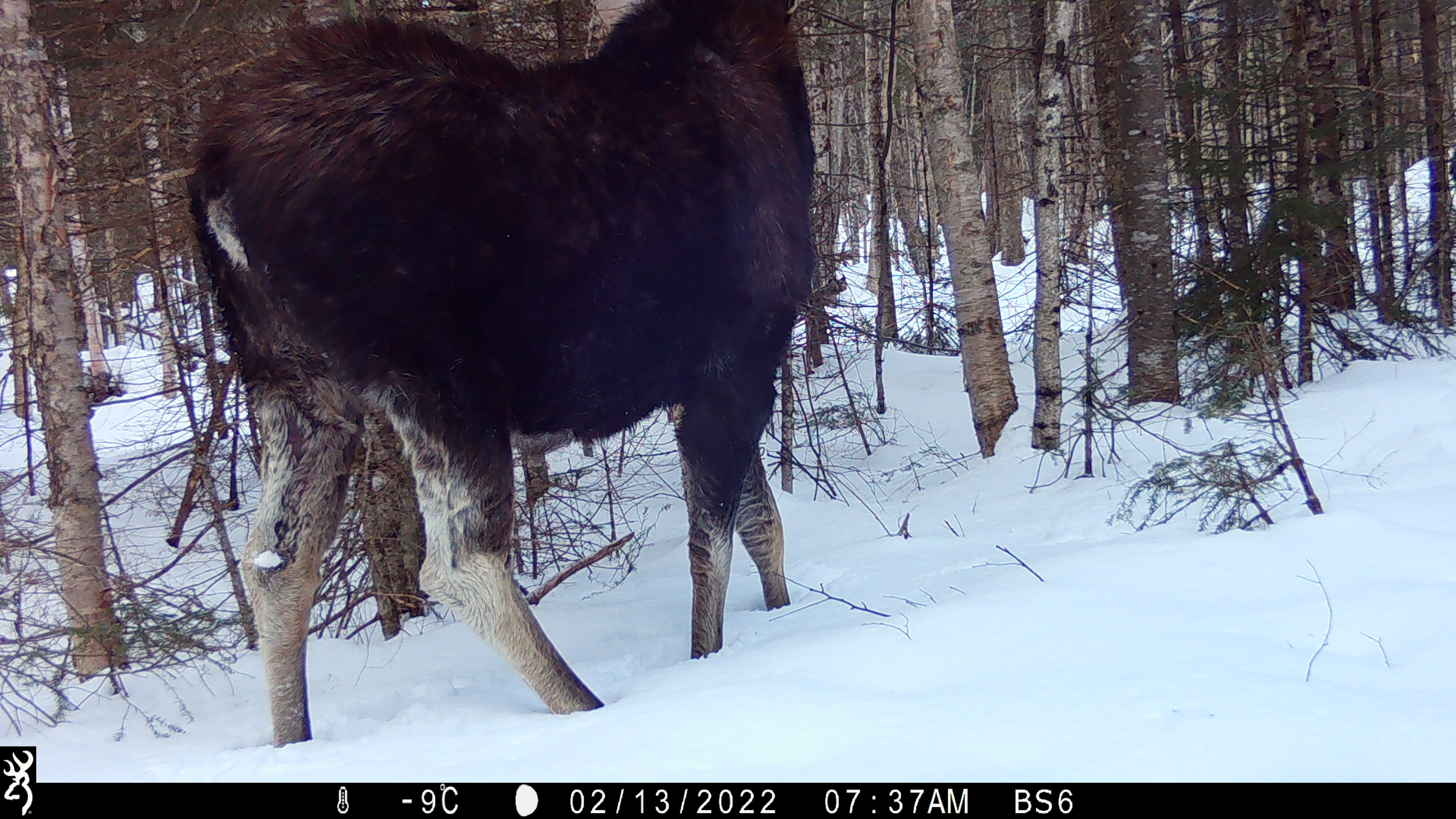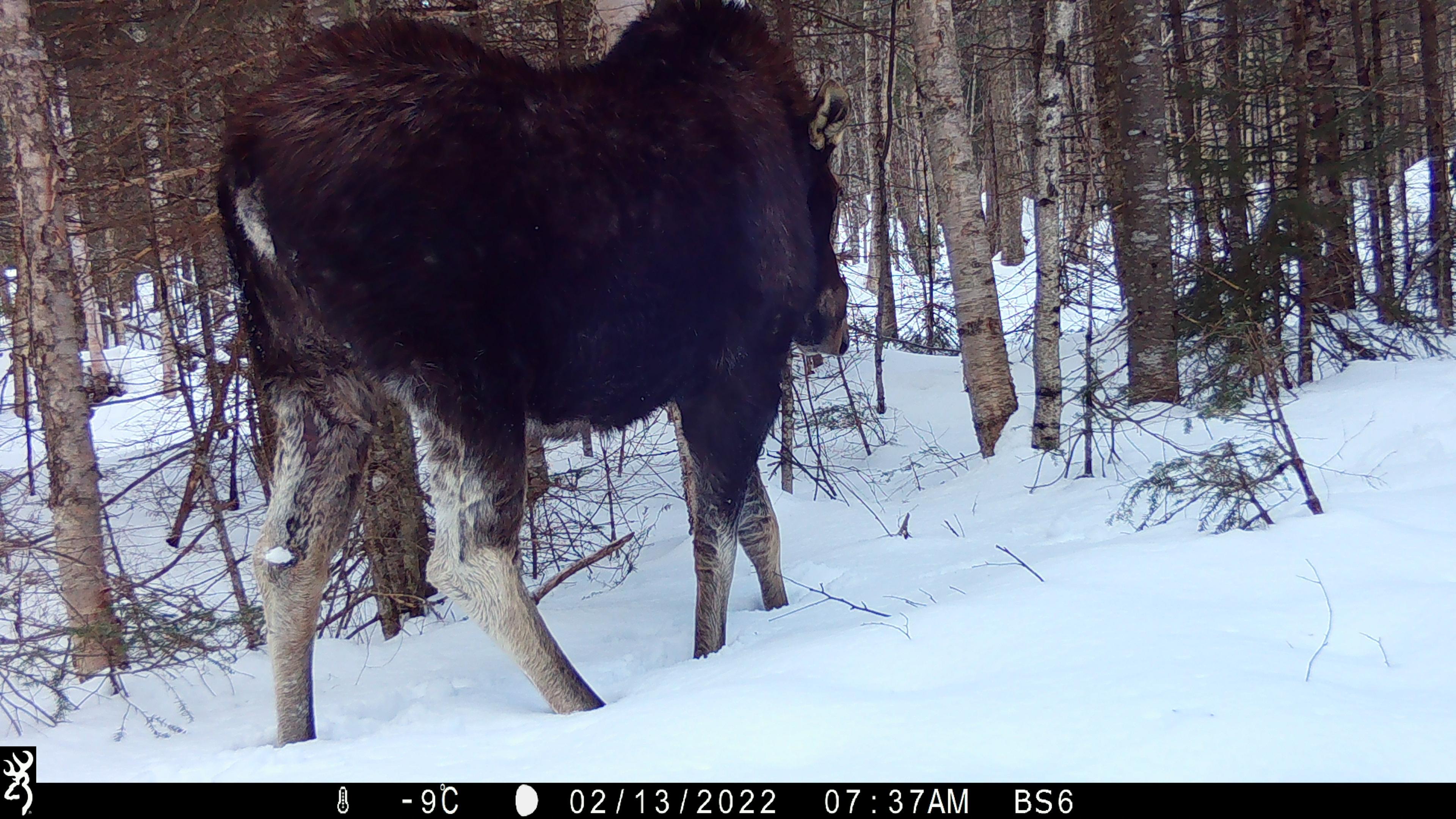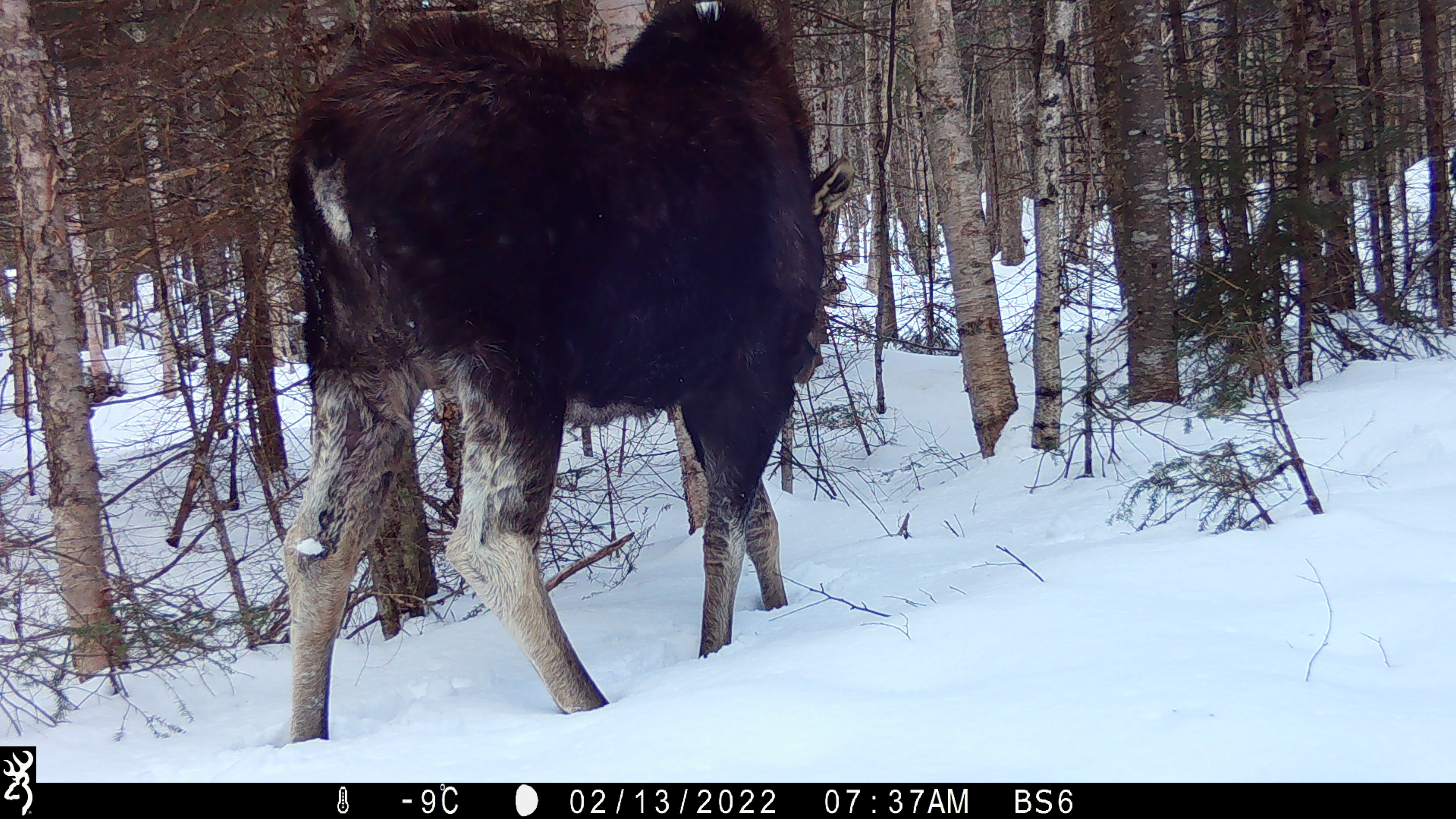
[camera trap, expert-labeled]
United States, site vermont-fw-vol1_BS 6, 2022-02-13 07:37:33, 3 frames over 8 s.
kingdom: Animalia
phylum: Chordata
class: Mammalia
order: Artiodactyla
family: Cervidae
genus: Alces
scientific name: Alces alces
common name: moose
Moose (Alces alces).